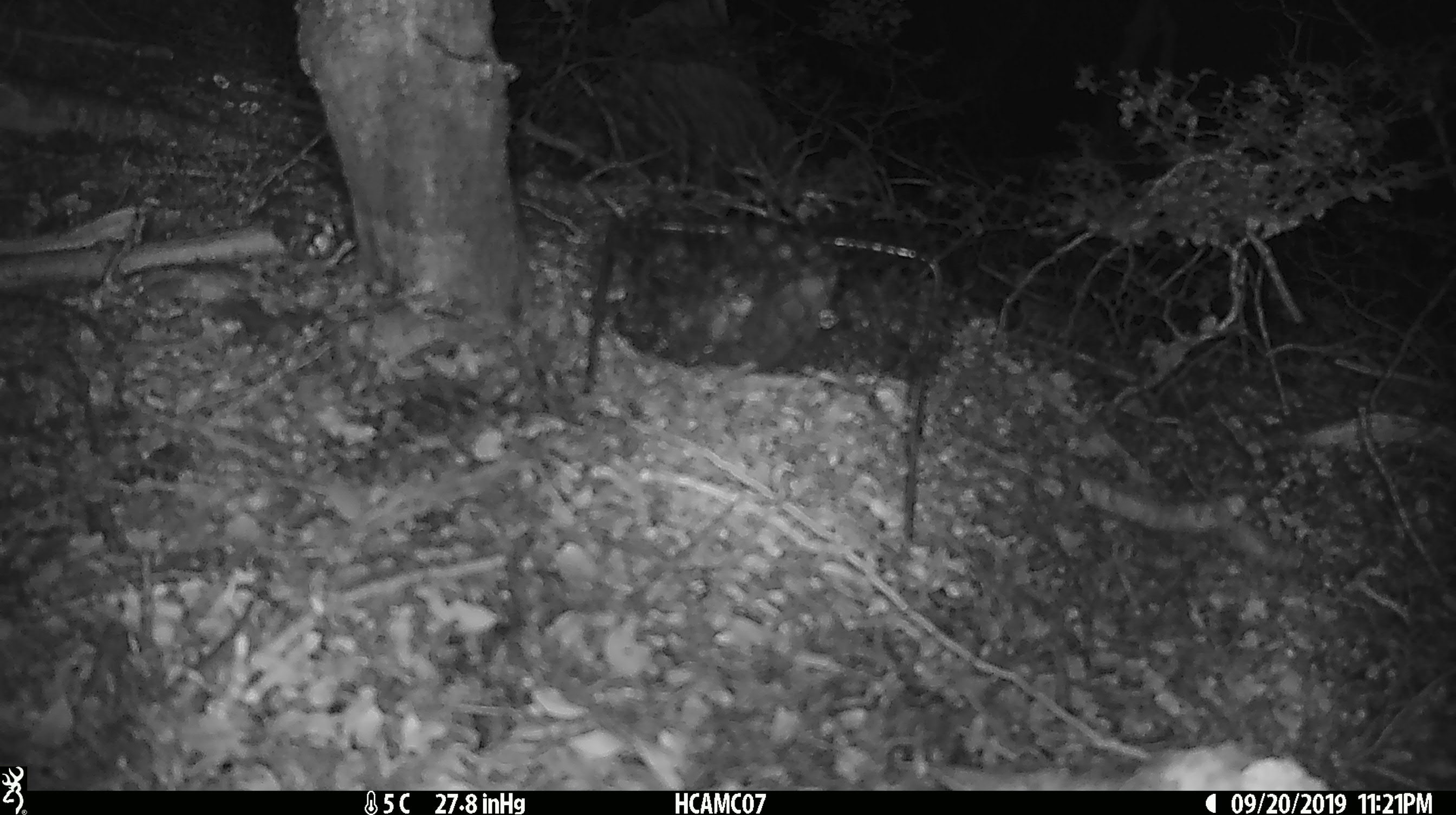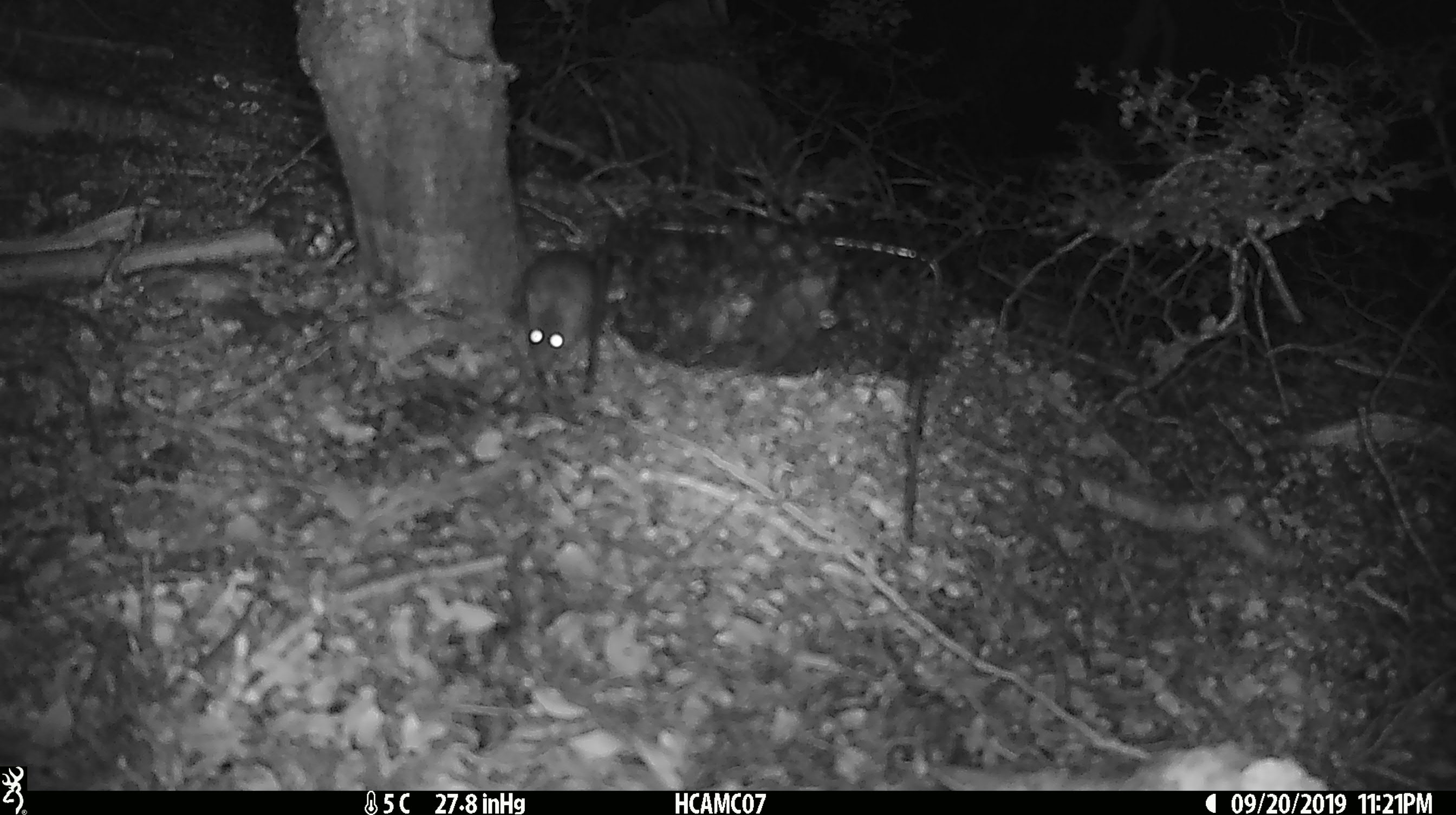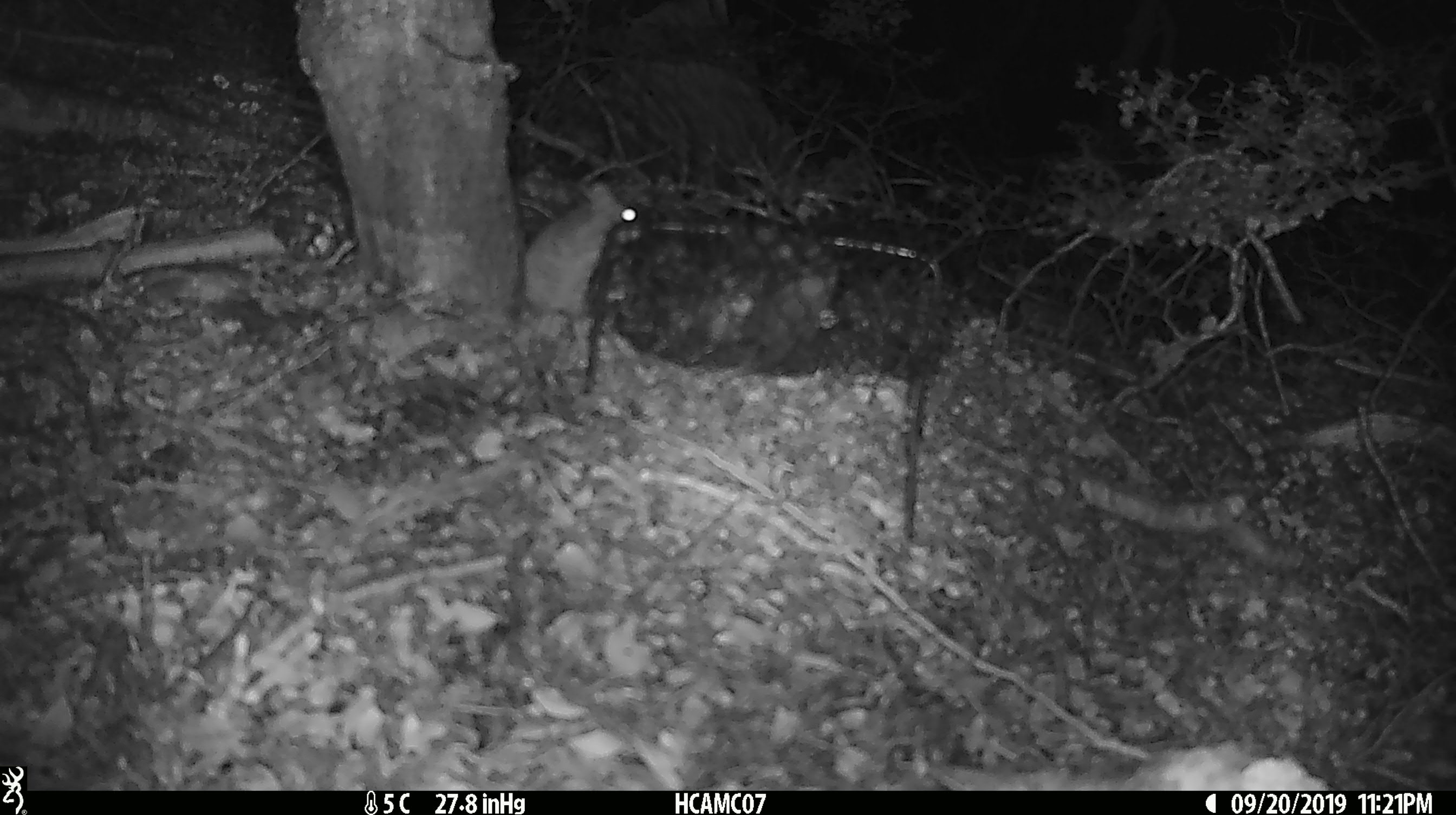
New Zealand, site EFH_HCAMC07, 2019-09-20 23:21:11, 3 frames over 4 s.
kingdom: Animalia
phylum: Chordata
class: Mammalia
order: Rodentia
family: Muridae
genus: Mus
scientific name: Mus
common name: mouse